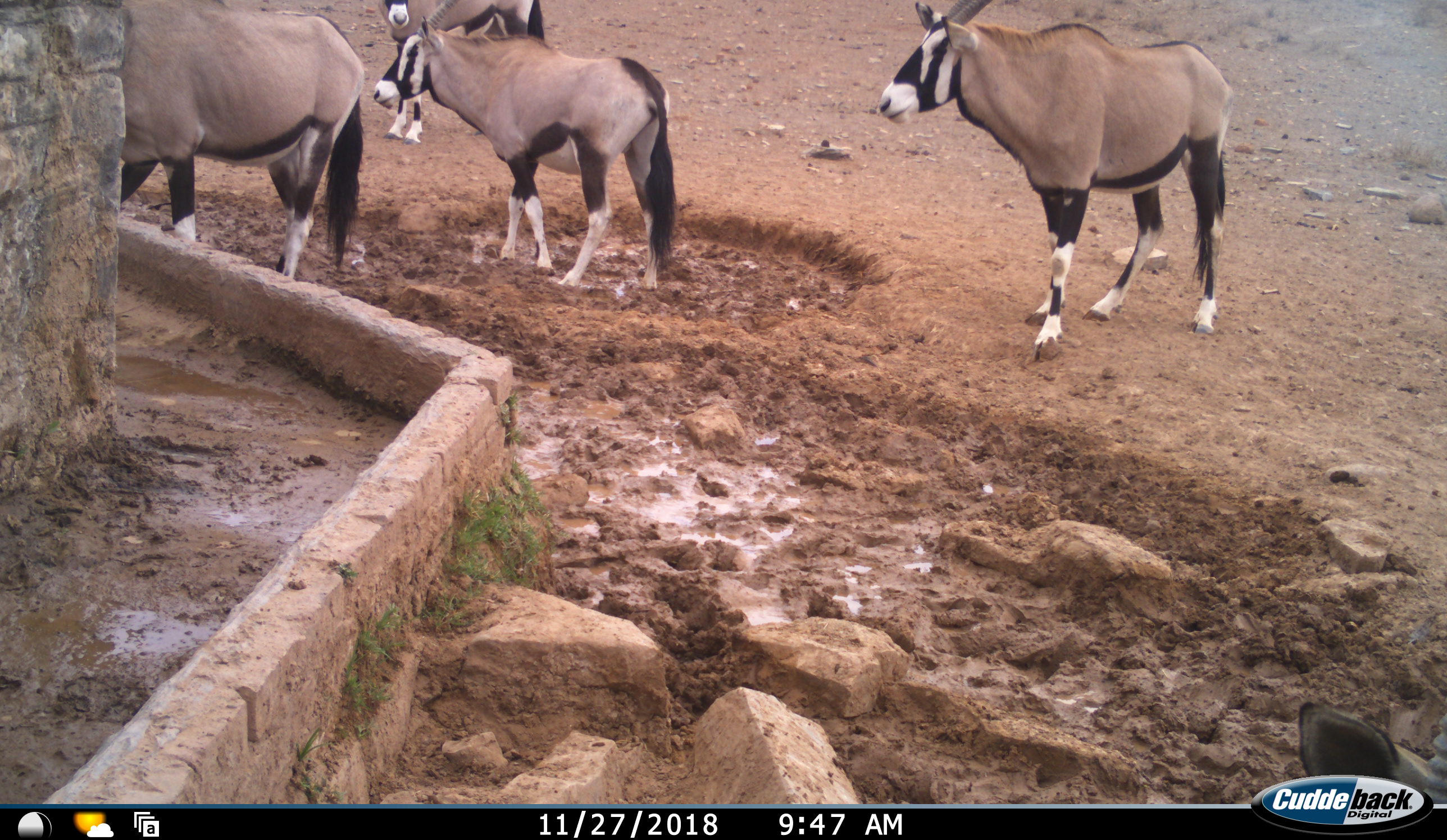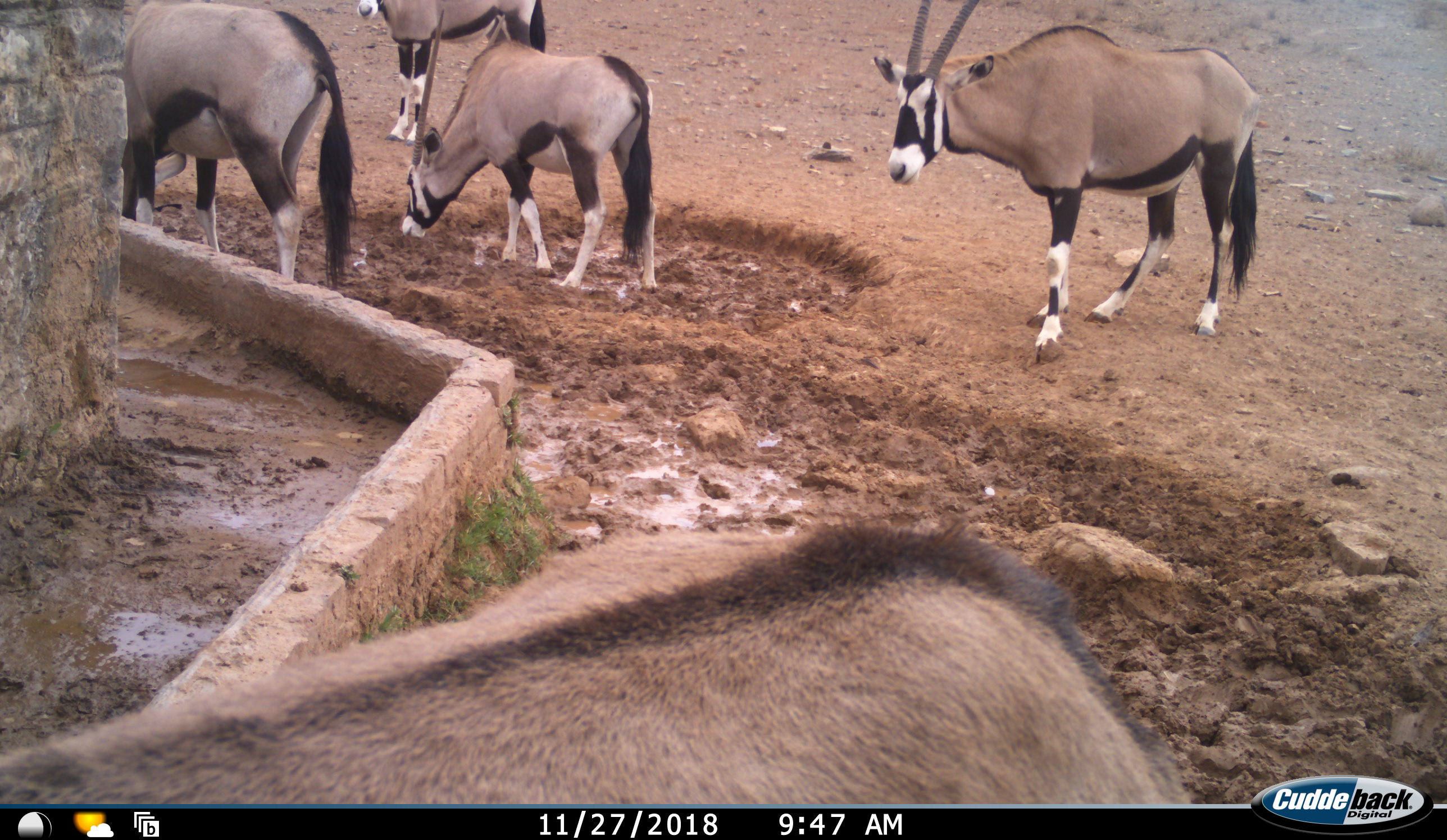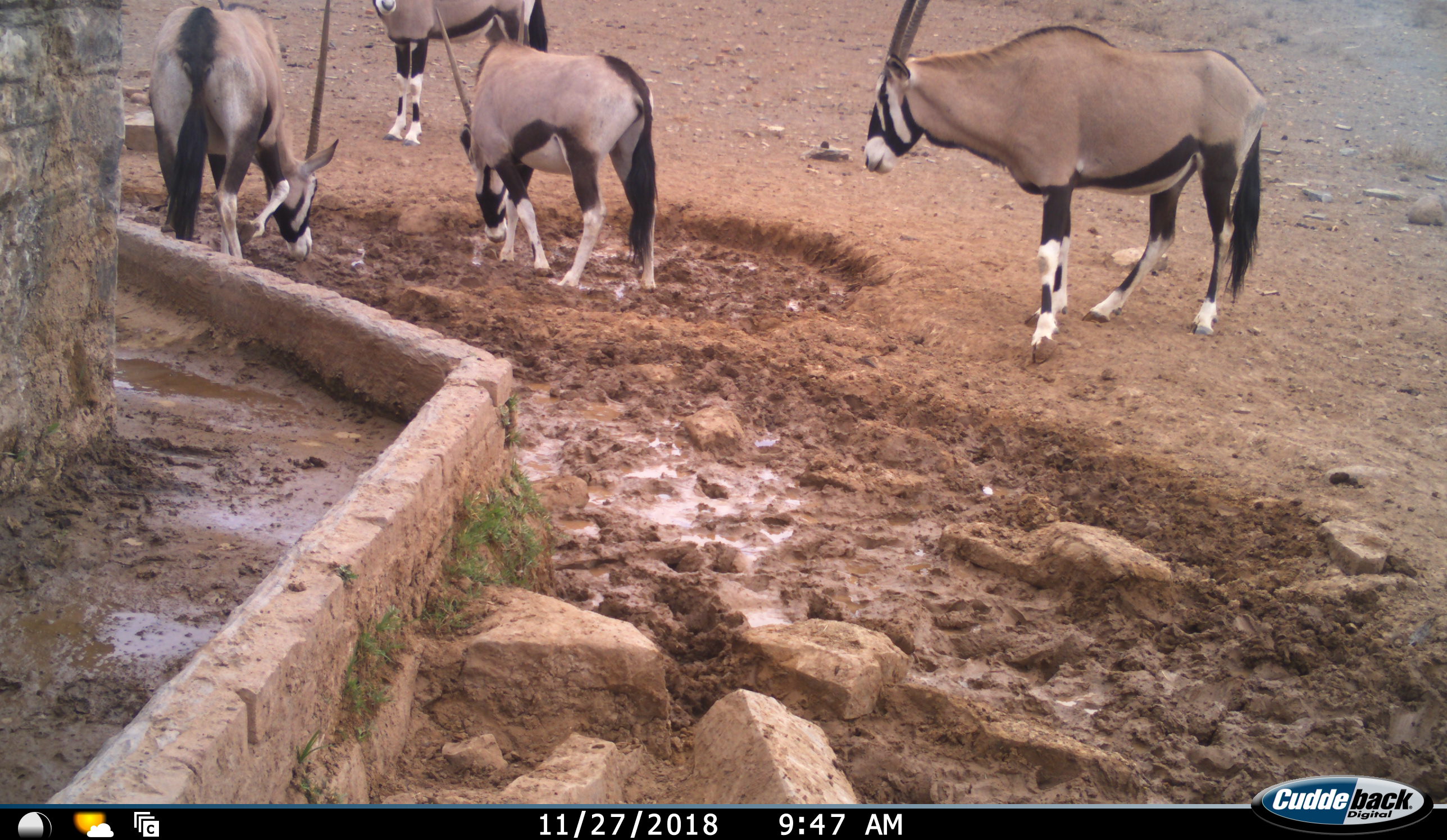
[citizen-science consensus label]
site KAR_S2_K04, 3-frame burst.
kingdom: Animalia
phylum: Chordata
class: Mammalia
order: Artiodactyla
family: Bovidae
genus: Oryx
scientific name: Oryx gazella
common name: gemsbok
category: oryx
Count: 5.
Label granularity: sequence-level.